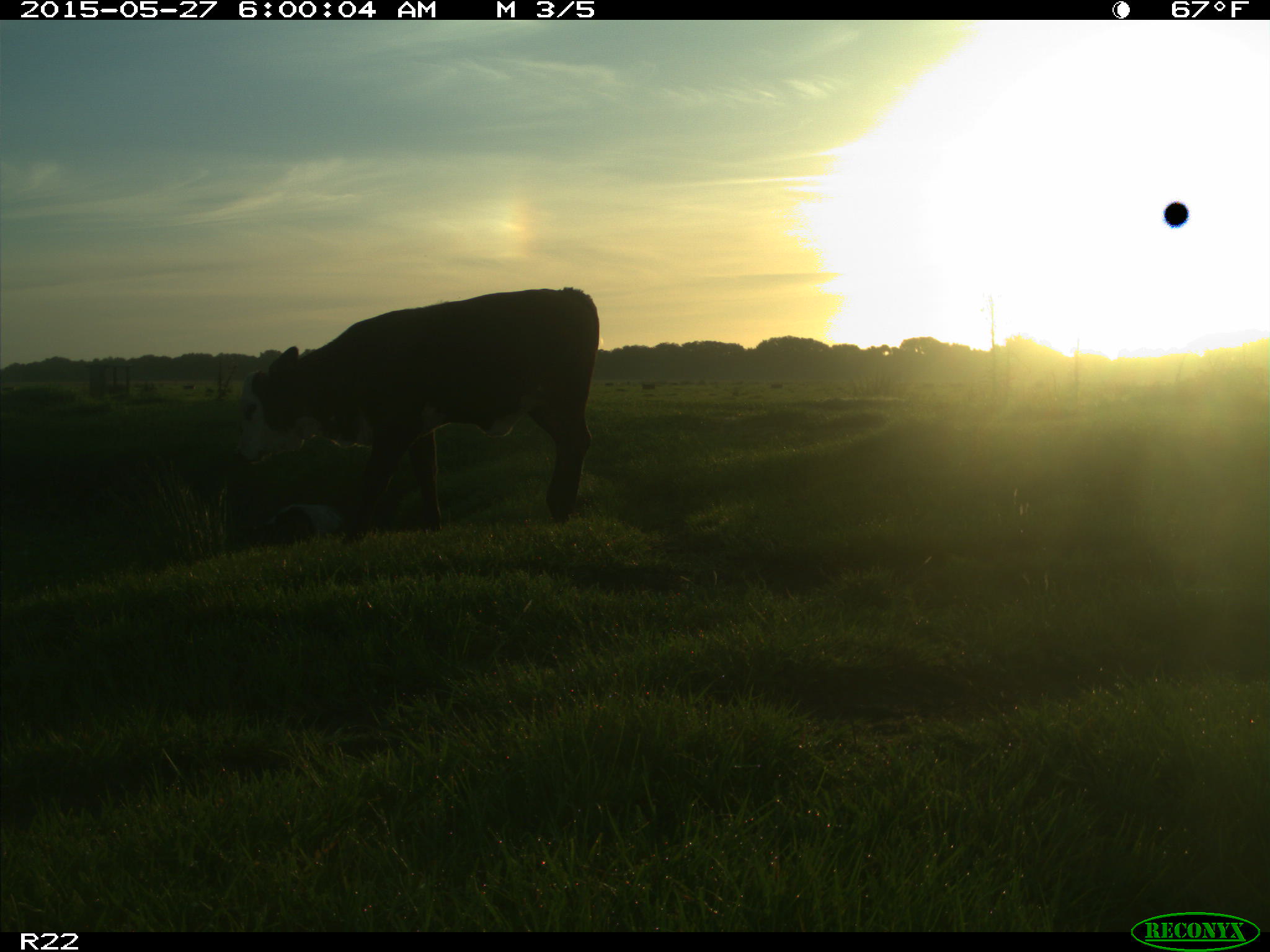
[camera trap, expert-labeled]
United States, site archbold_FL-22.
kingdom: Animalia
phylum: Chordata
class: Mammalia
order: Artiodactyla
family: Bovidae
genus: Bos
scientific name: Bos taurus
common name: domestic cow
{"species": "Bos taurus (domestic cow)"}